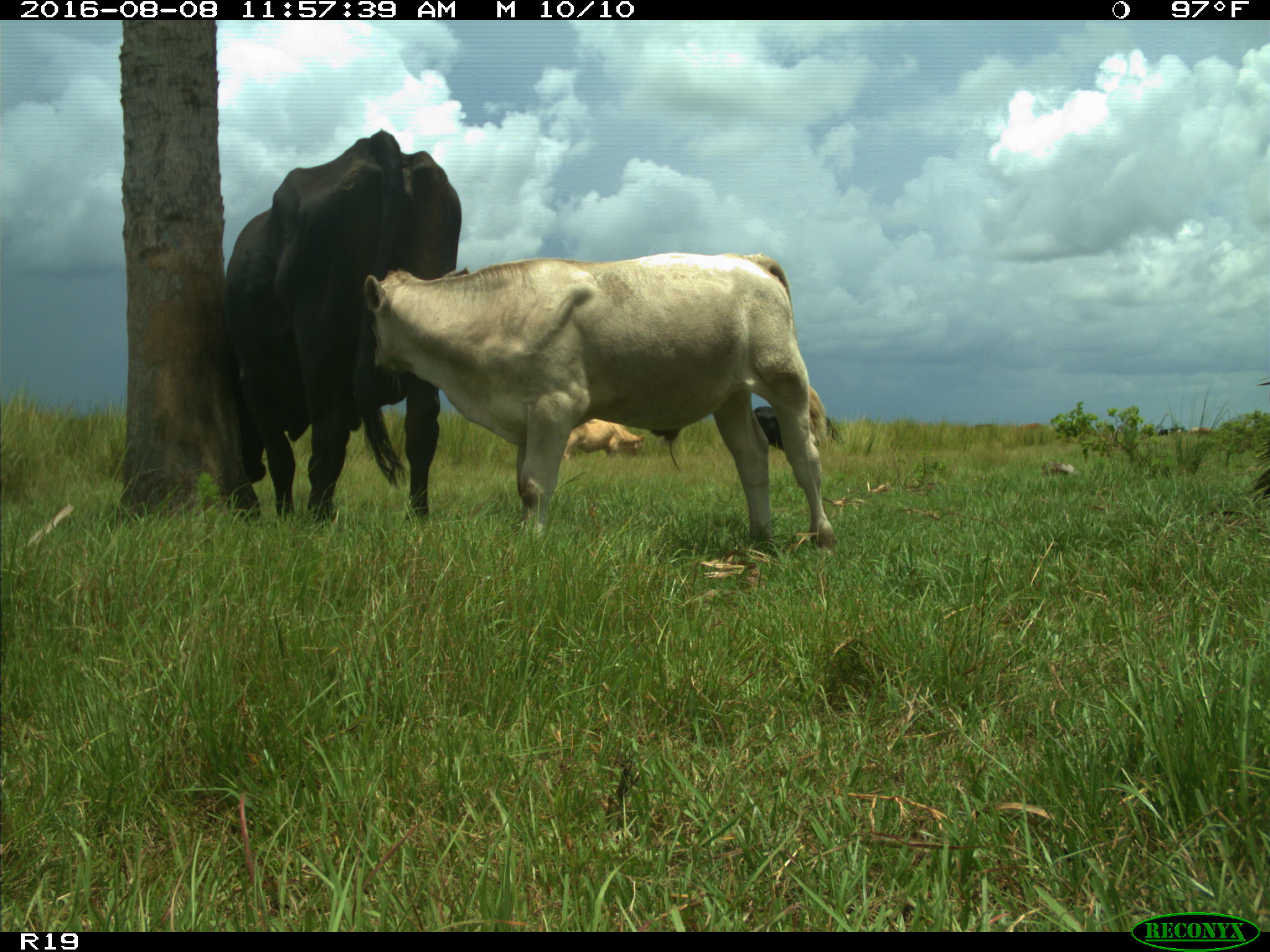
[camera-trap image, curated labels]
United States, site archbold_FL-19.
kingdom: Animalia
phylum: Chordata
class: Mammalia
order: Artiodactyla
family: Bovidae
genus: Bos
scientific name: Bos taurus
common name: domestic cow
Bos taurus (domestic cow).